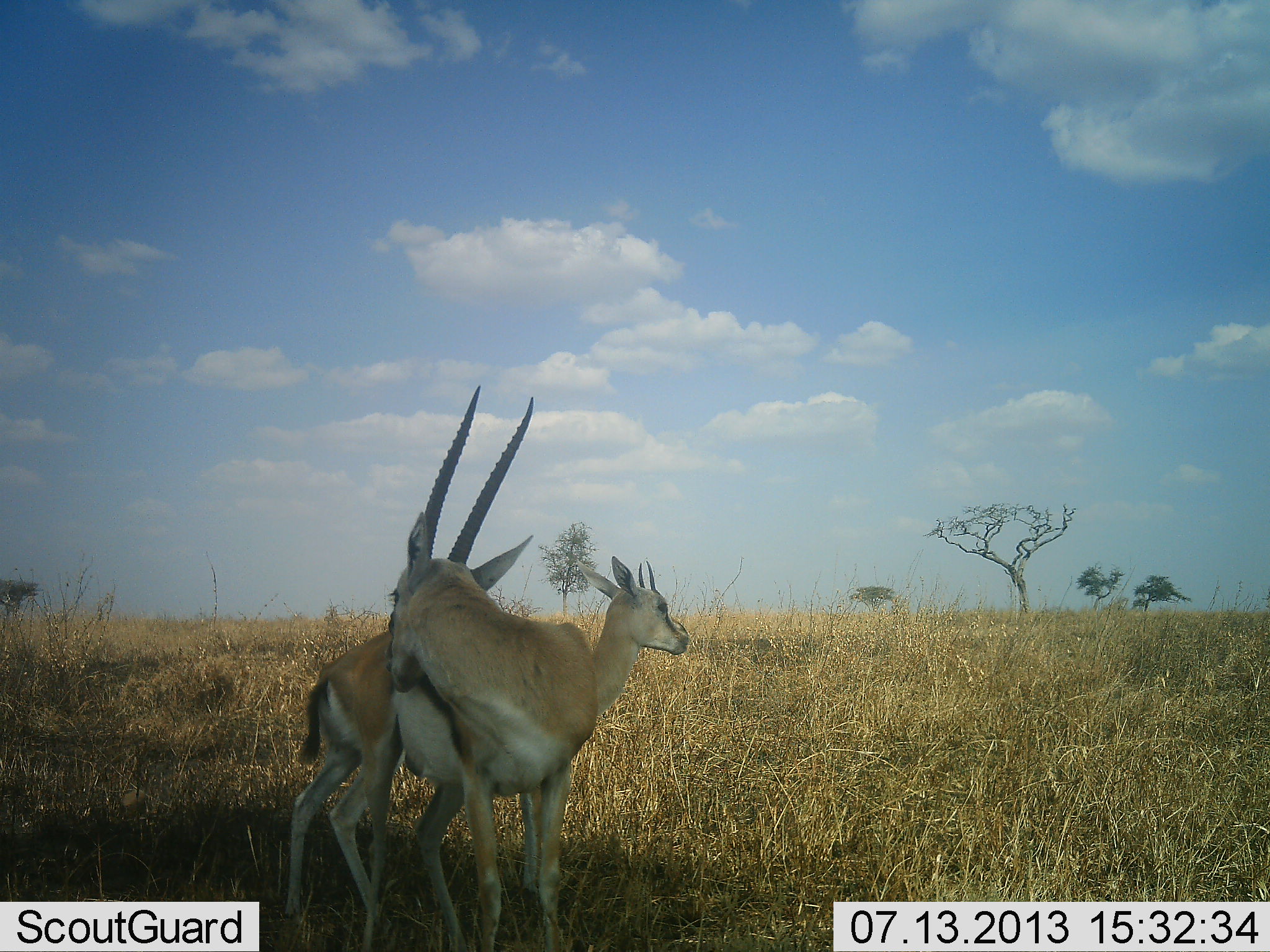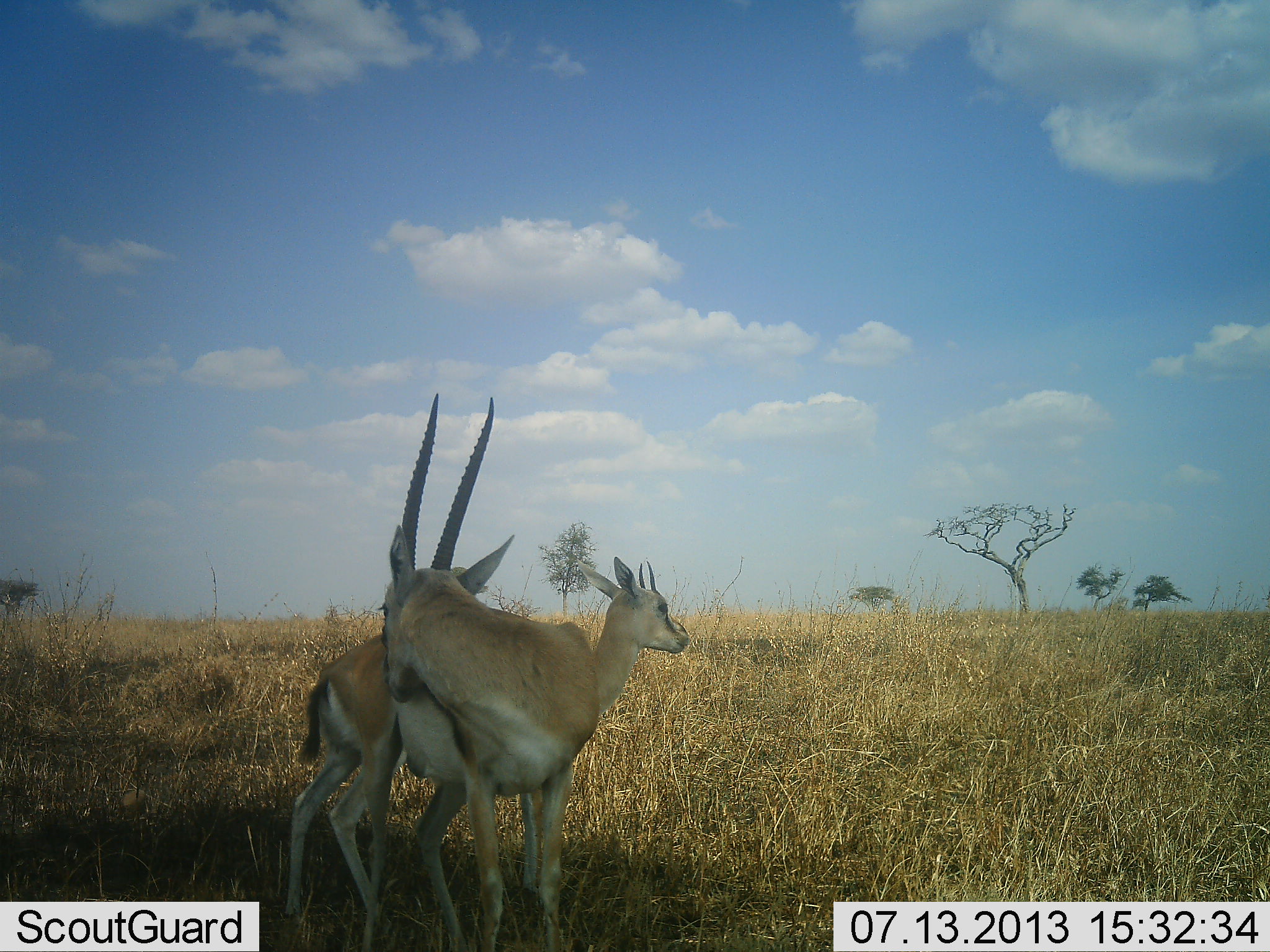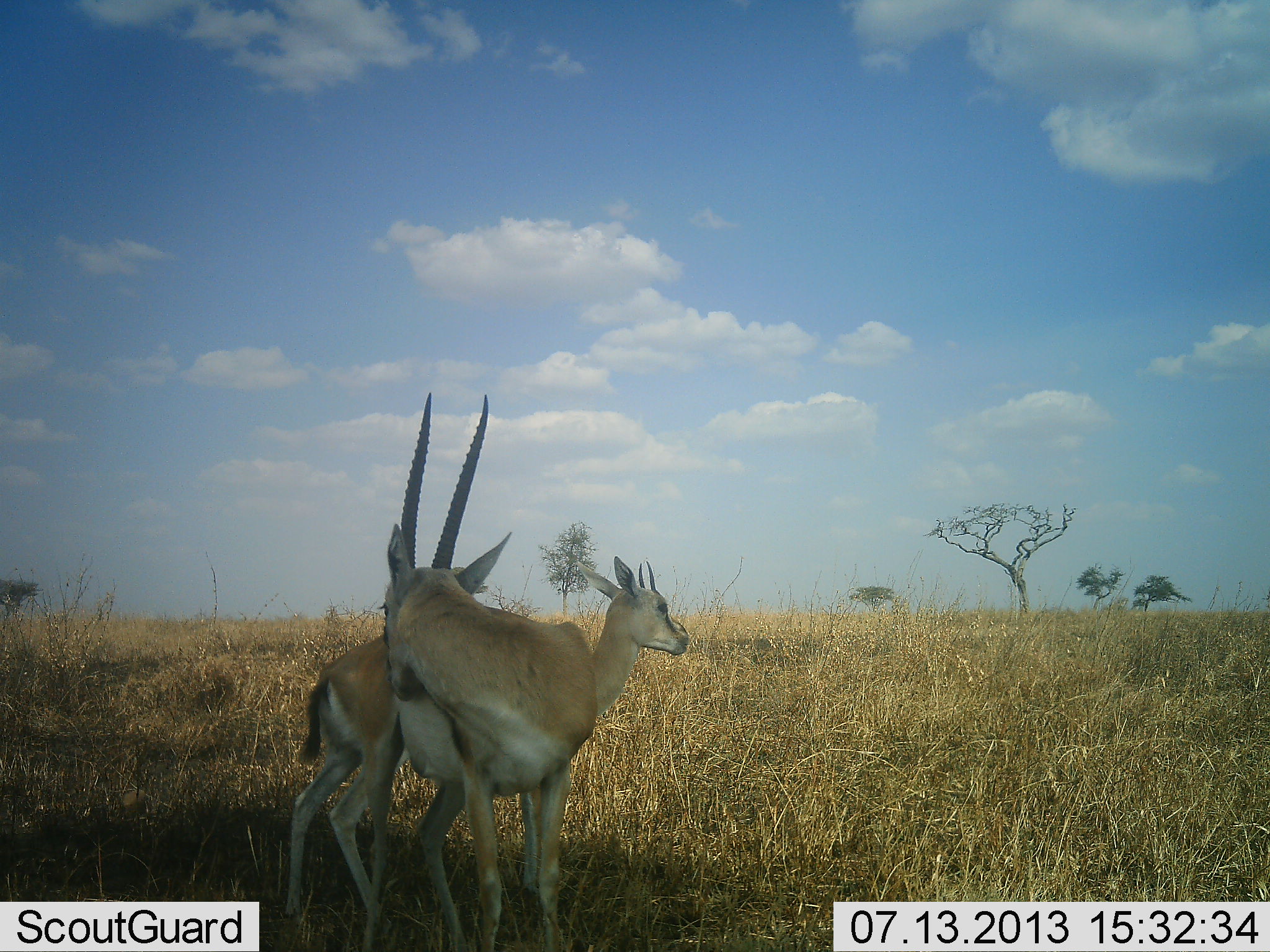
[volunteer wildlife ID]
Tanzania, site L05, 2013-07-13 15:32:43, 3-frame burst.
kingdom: Animalia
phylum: Chordata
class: Mammalia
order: Artiodactyla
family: Bovidae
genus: Eudorcas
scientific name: Eudorcas thomsonii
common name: thomson's gazelle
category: gazellethomsons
Gazellethomsons (thomson's gazelle) (Eudorcas thomsonii), count 2. Behavior (volunteer vote fractions): standing 100%, resting 0%, moving 0%, interacting 0%. Young present (vote fraction): 10%. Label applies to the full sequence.